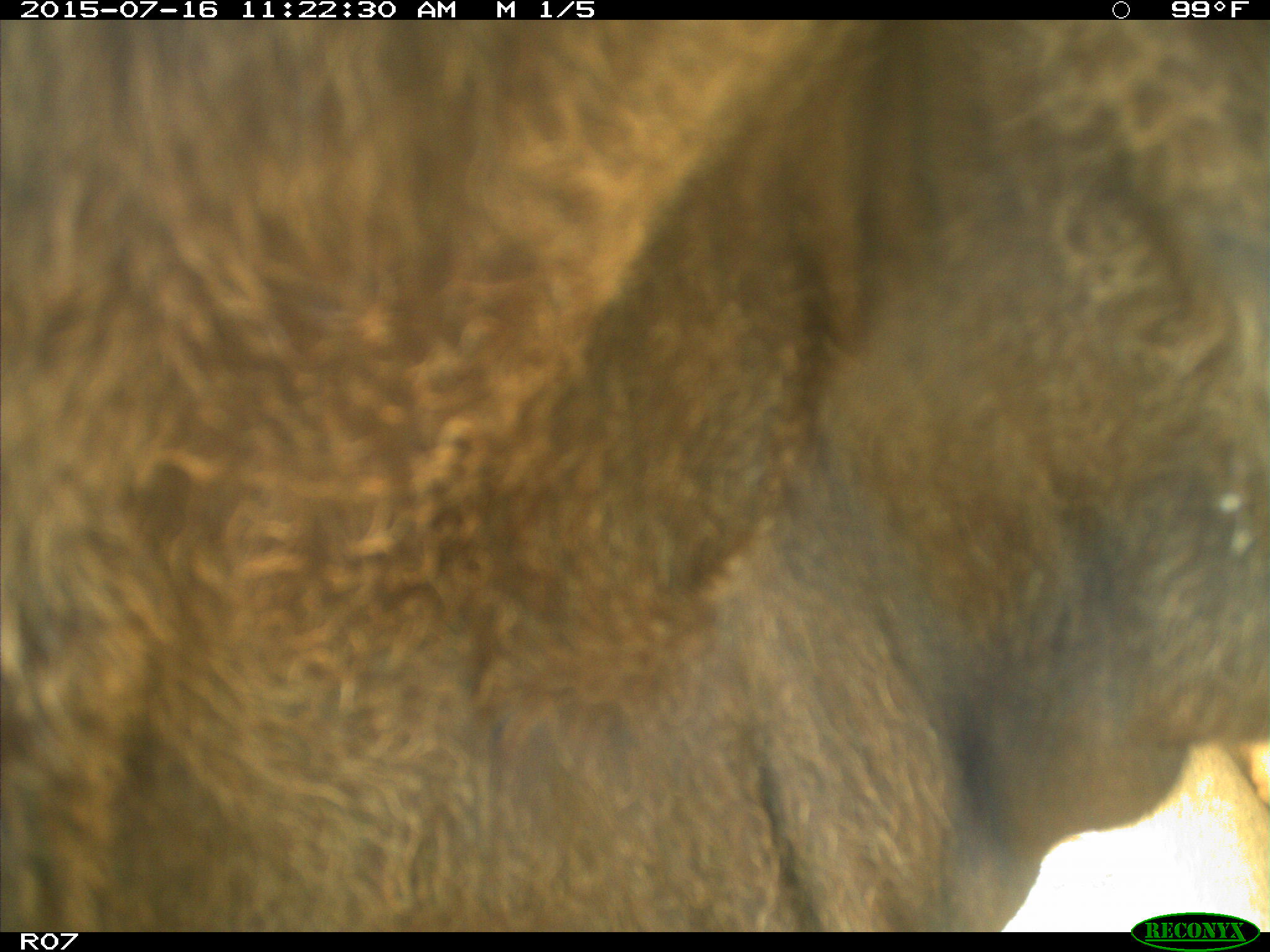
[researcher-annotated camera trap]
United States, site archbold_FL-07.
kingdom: Animalia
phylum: Chordata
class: Mammalia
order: Artiodactyla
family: Bovidae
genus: Bos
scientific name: Bos taurus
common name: domestic cow